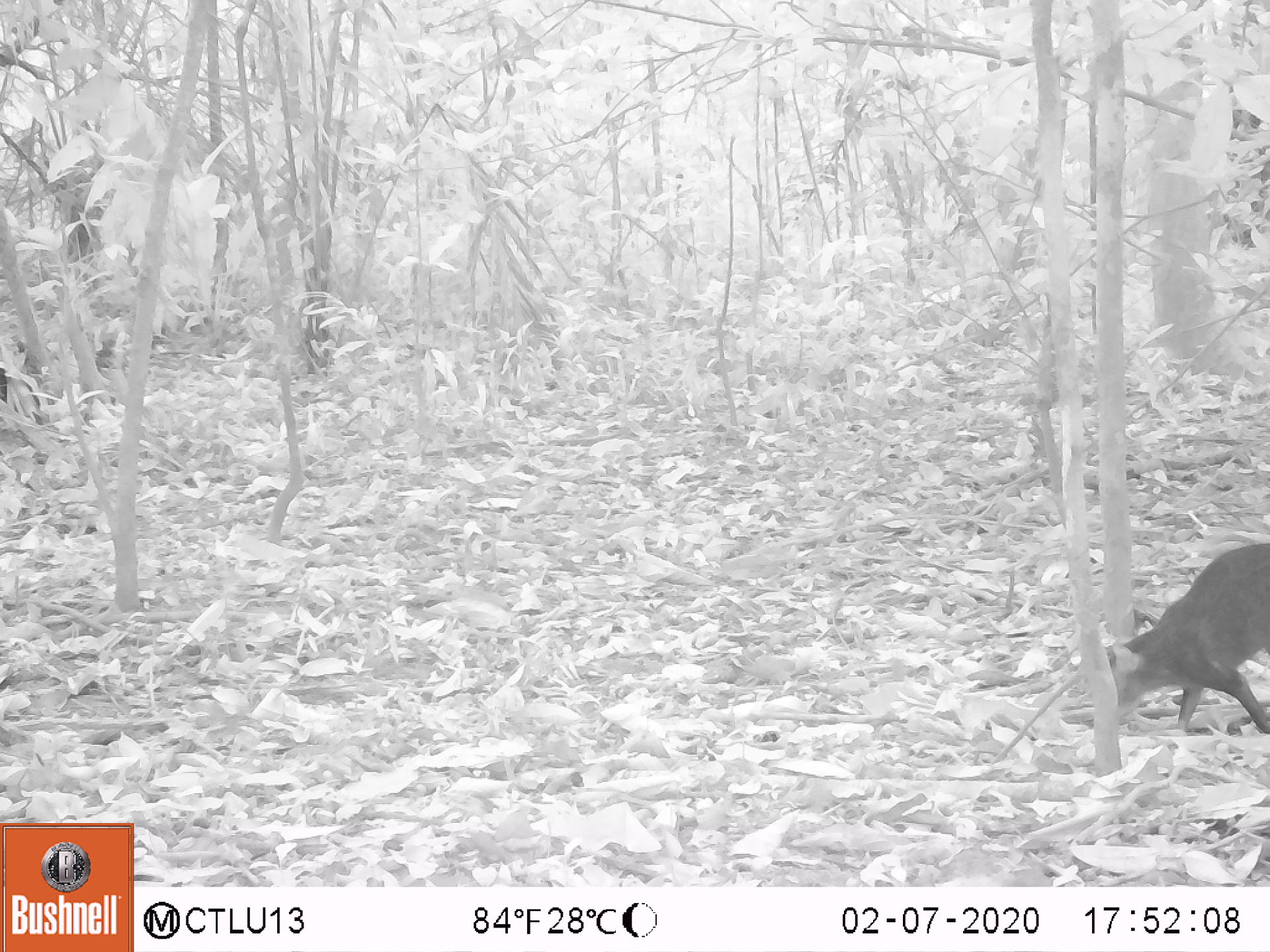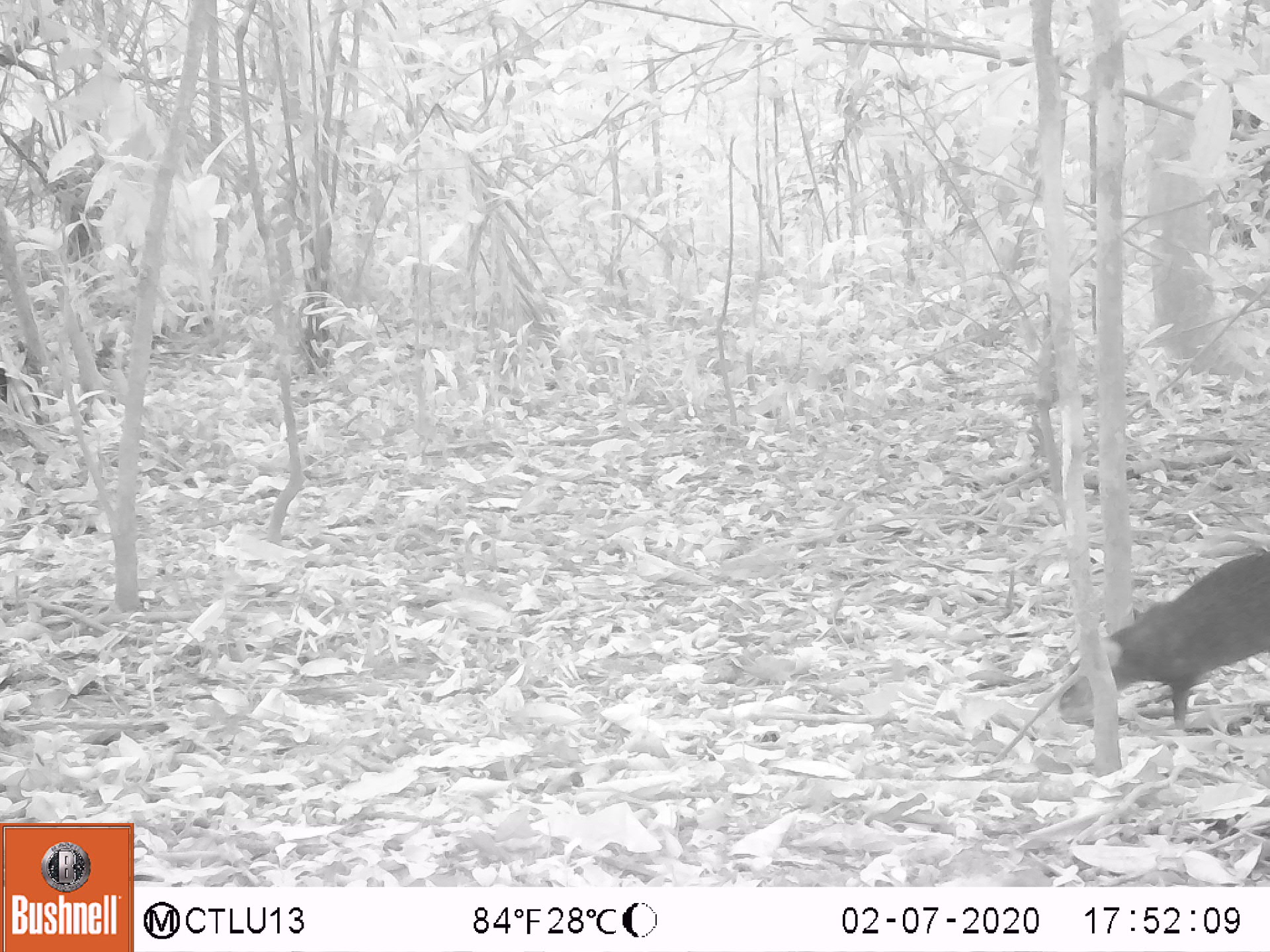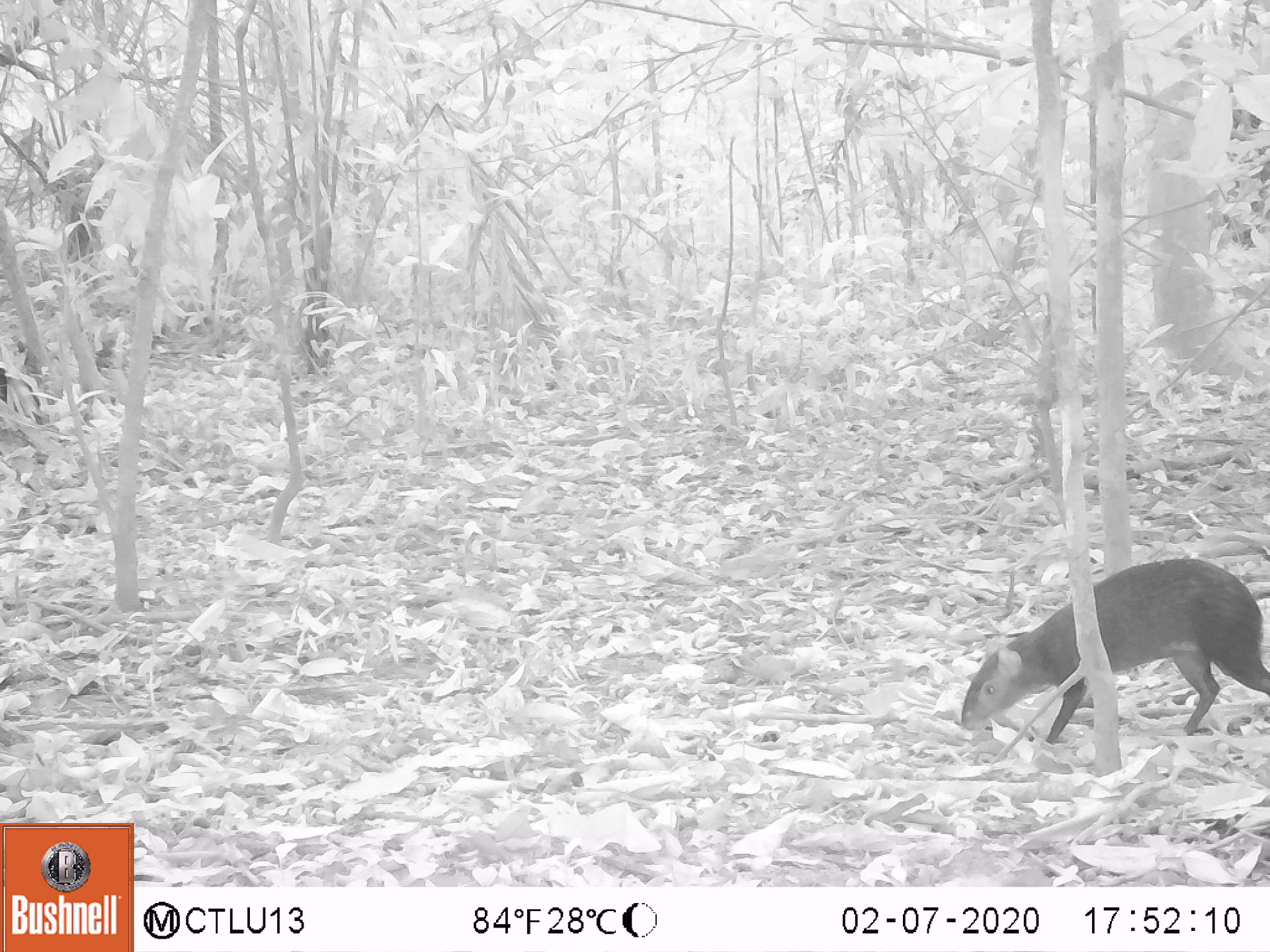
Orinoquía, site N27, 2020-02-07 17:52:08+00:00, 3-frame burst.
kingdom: Animalia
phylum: Chordata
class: Mammalia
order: Rodentia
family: Dasyproctidae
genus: Dasyprocta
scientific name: Dasyprocta fuliginosa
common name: black agouti